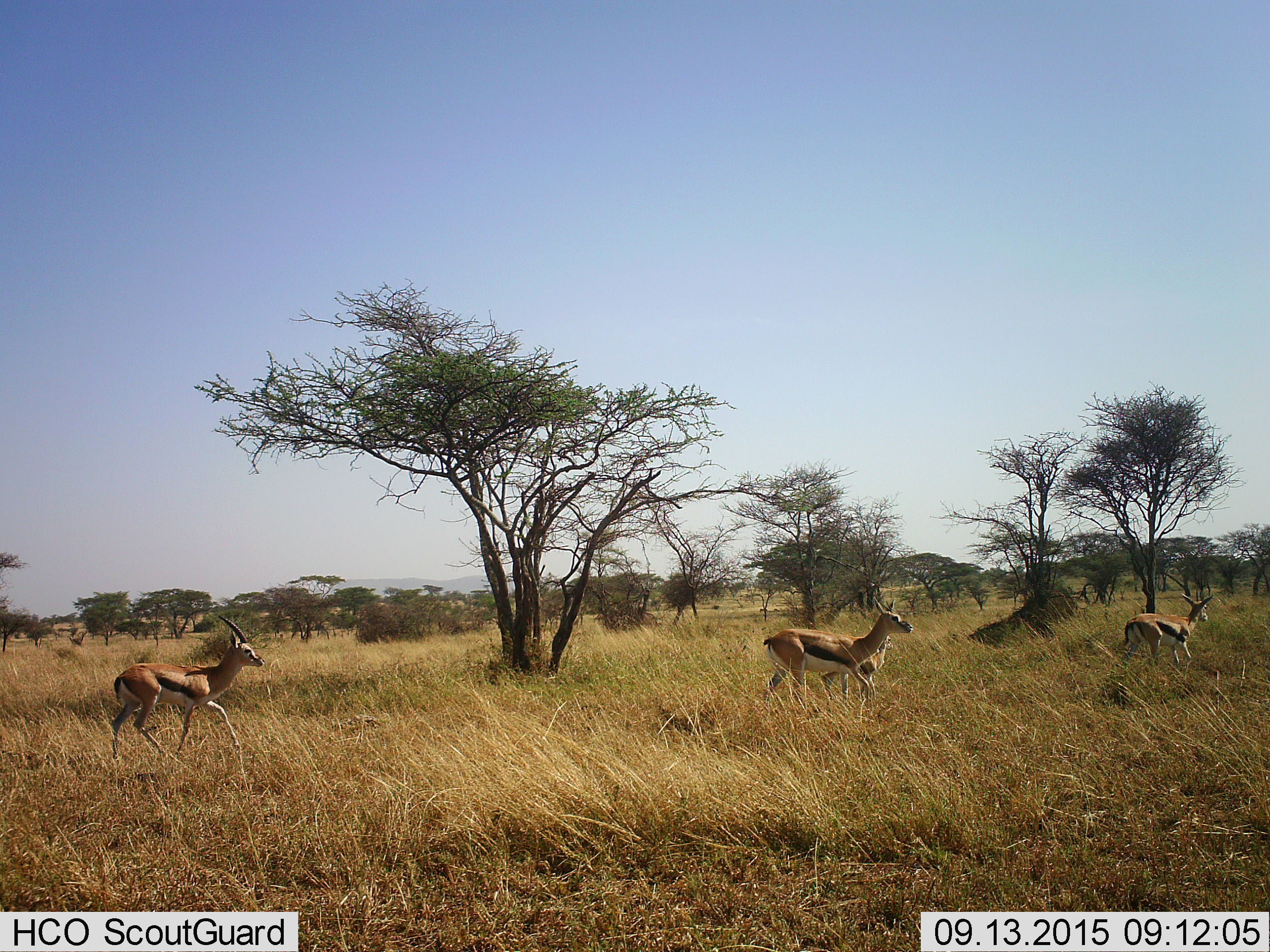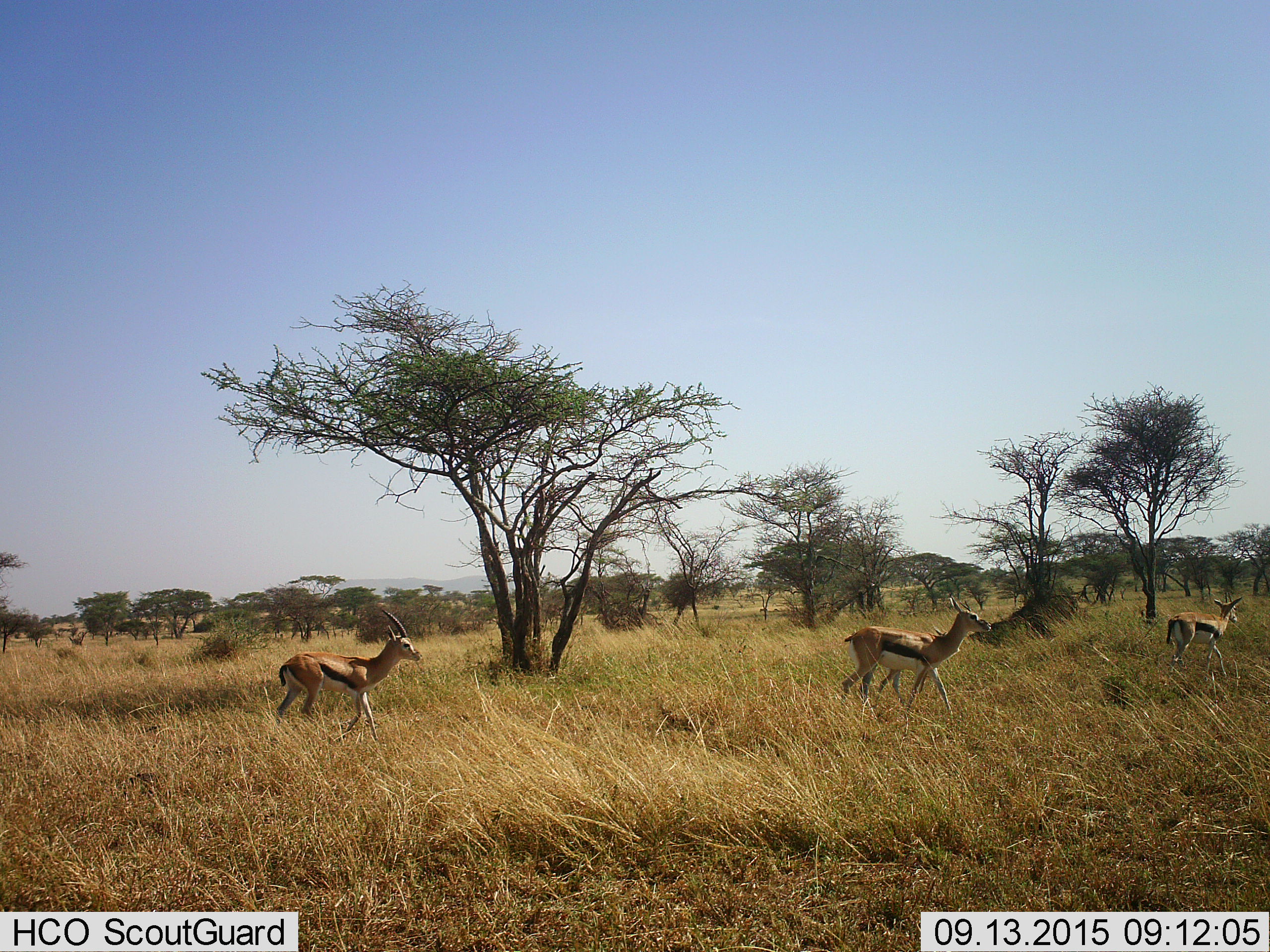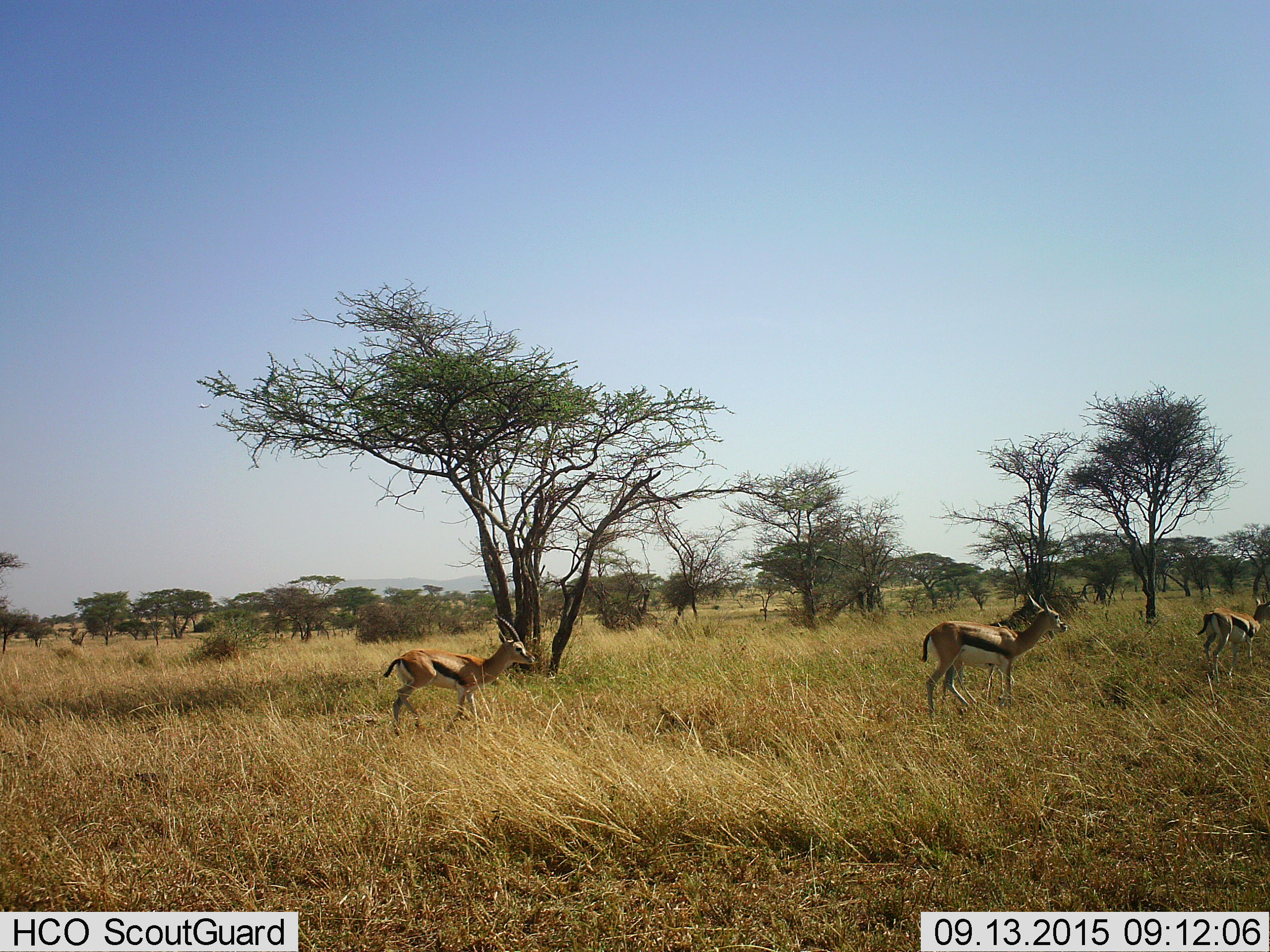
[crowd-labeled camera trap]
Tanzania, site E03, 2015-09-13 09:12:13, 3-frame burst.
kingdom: Animalia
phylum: Chordata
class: Mammalia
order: Artiodactyla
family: Bovidae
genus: Eudorcas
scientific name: Eudorcas thomsonii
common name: thomson's gazelle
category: gazellethomsons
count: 4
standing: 0%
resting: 0%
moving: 100%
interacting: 0%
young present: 63%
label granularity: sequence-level